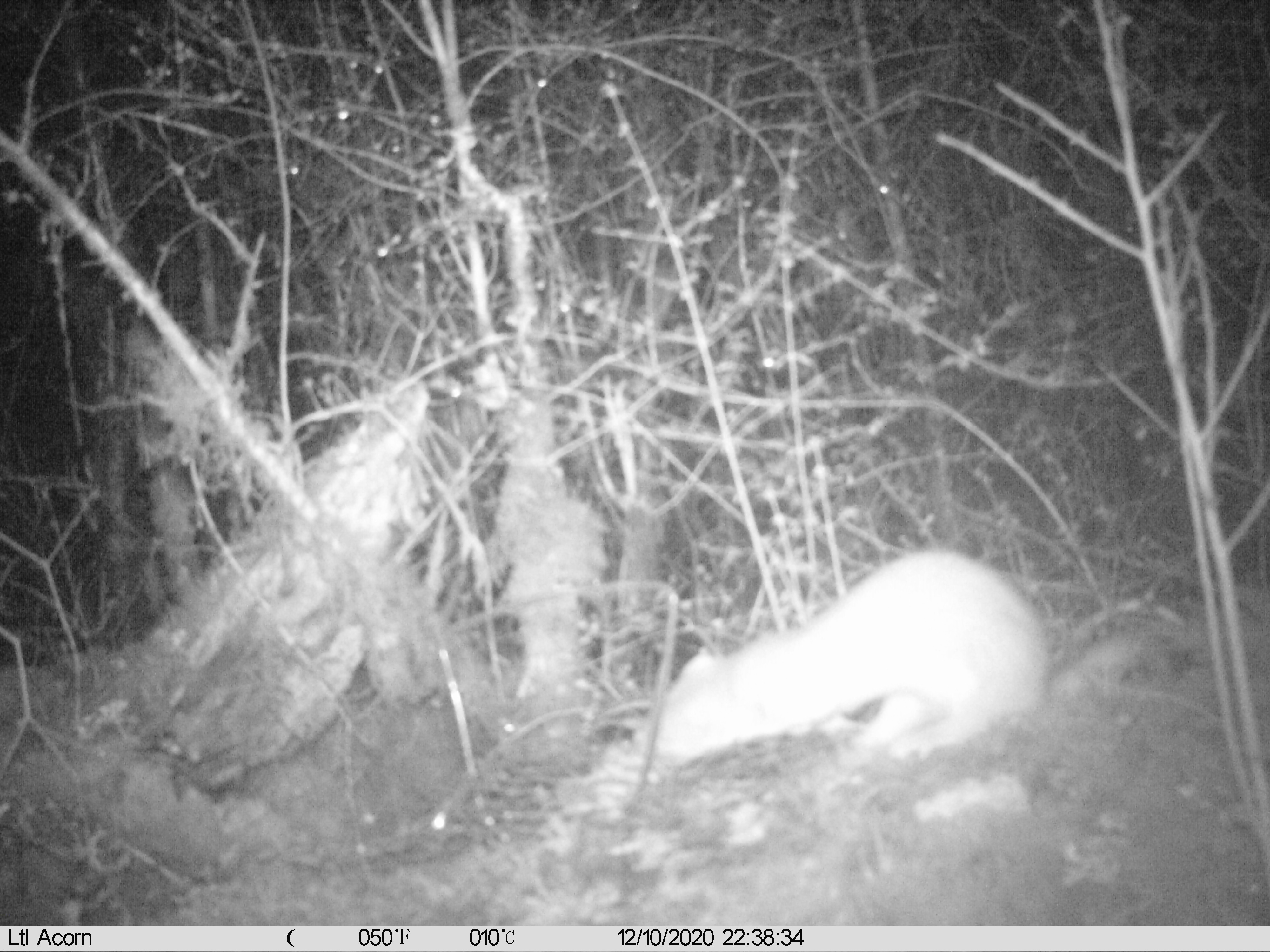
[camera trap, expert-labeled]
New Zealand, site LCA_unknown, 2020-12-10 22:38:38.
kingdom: Animalia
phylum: Chordata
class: Mammalia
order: Carnivora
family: Mustelidae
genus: Mustela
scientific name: Mustela erminea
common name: stoat